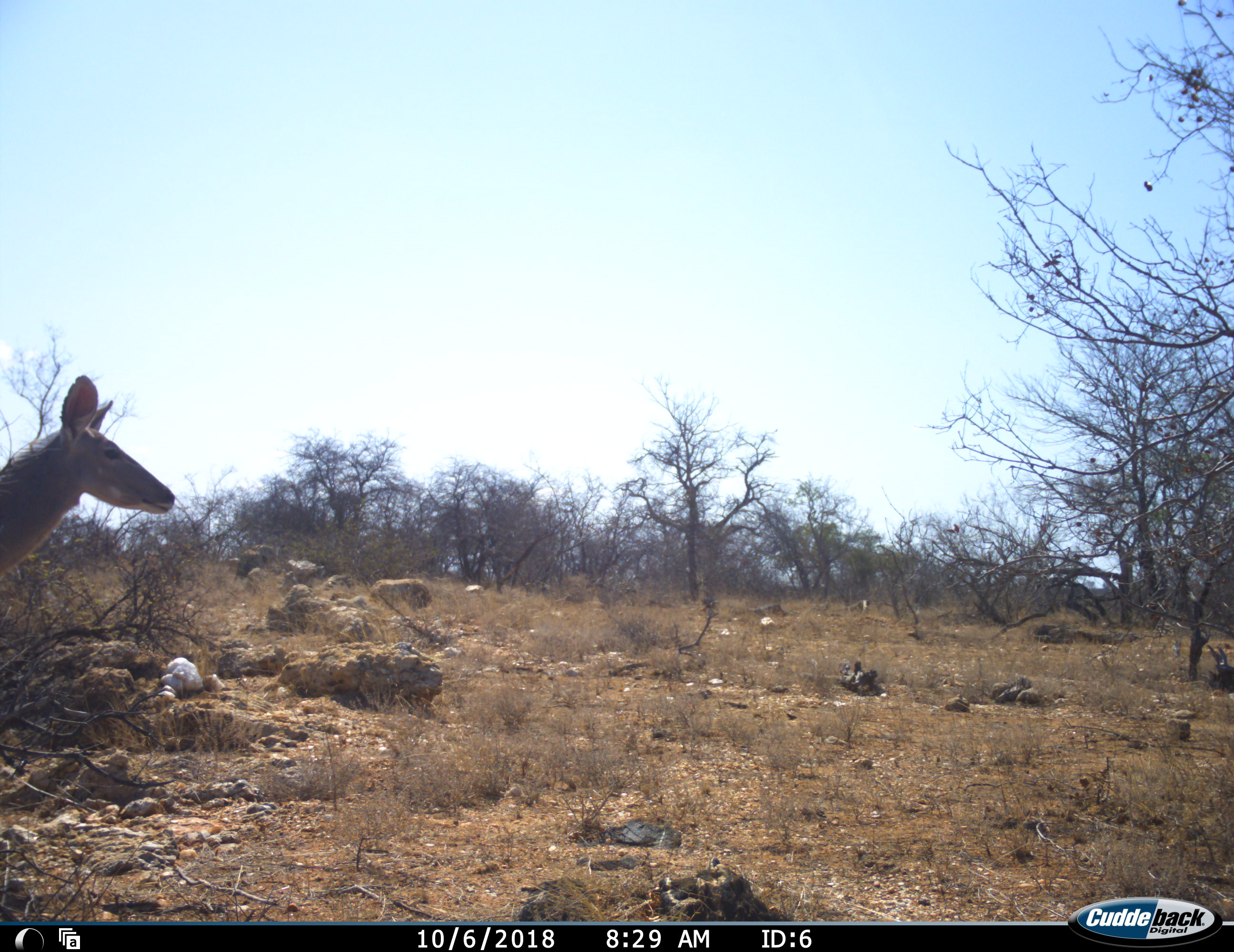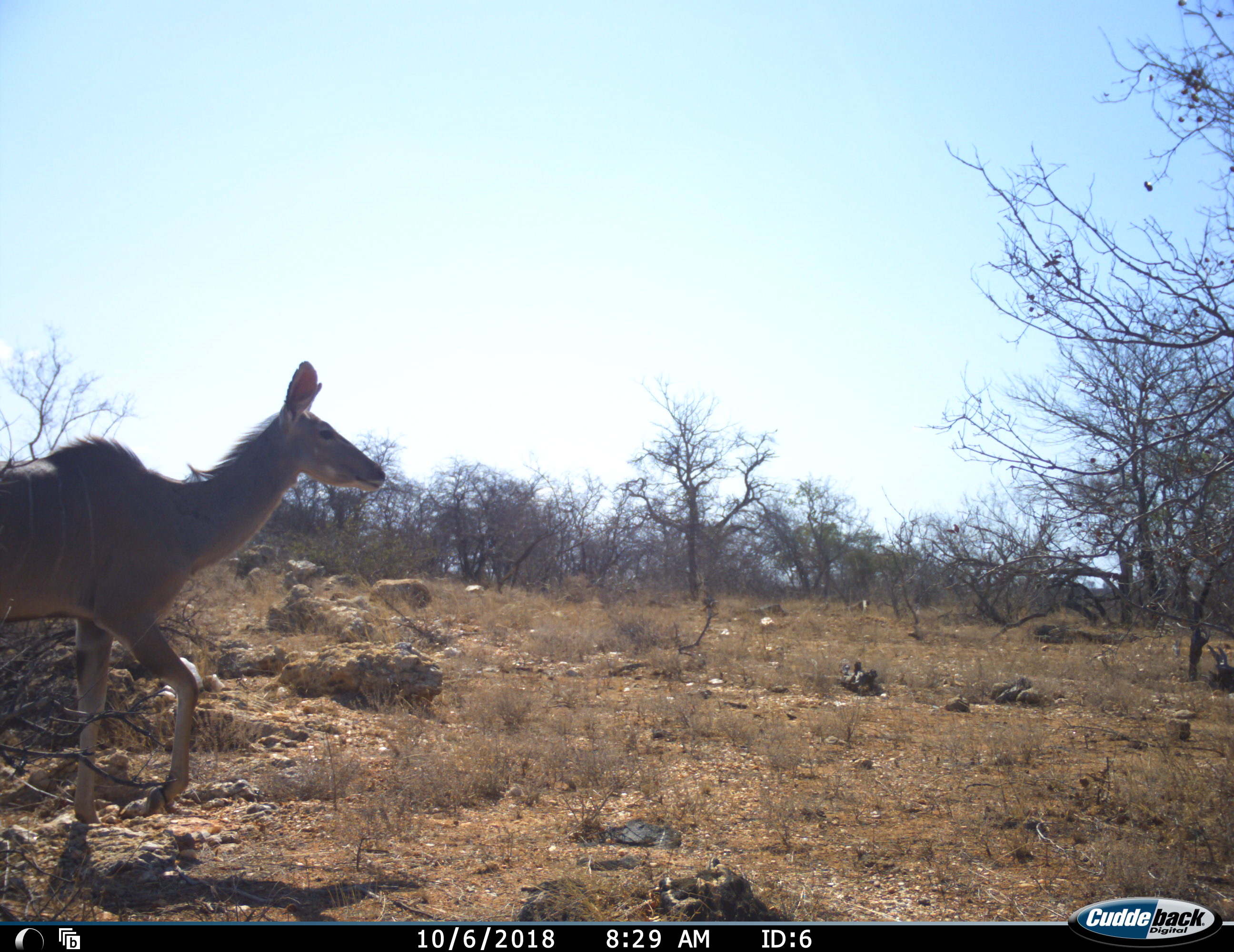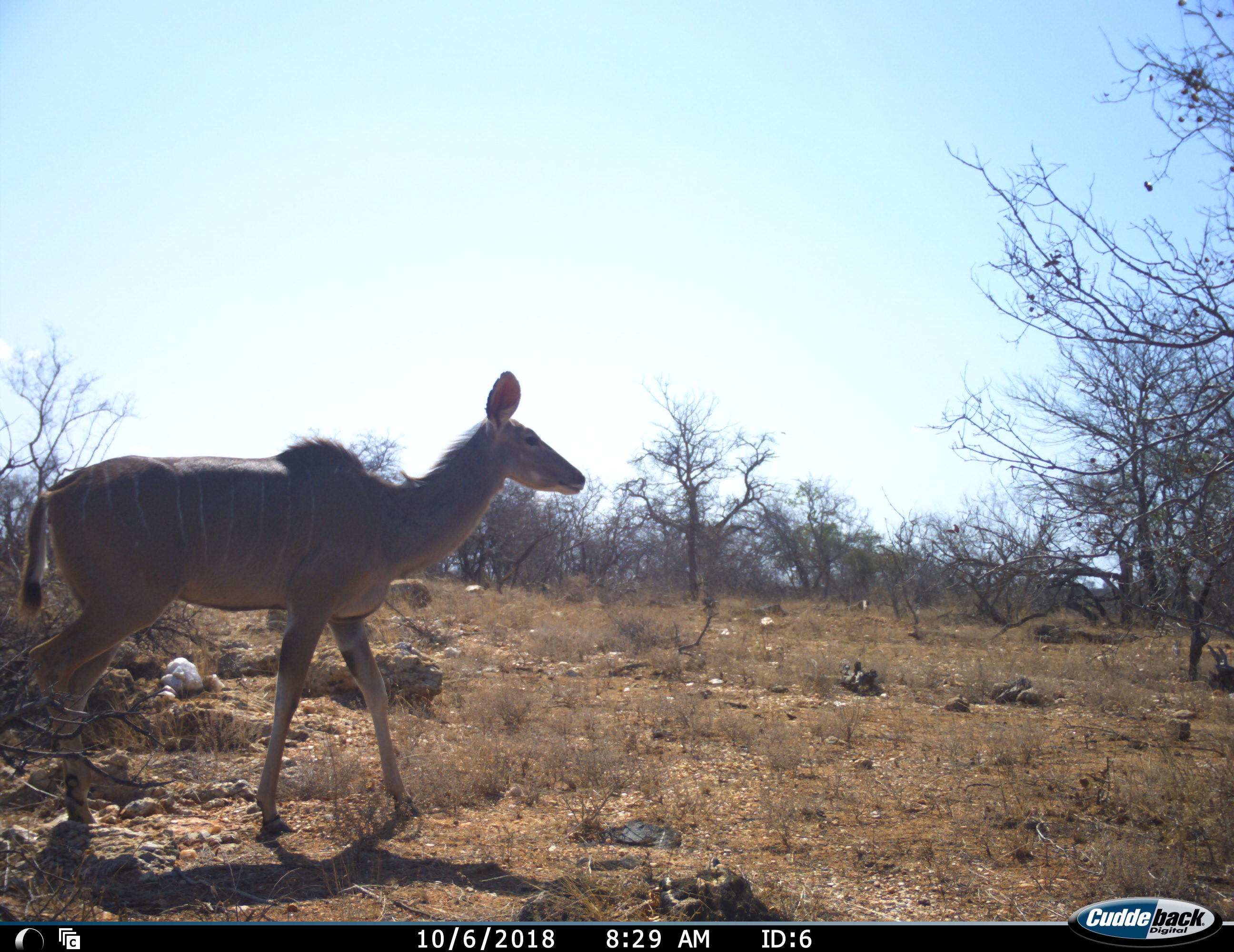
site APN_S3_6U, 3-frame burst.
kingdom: Animalia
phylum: Chordata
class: Mammalia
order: Artiodactyla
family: Bovidae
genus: Tragelaphus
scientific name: Tragelaphus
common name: kudu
Kudu (Tragelaphus), count 1. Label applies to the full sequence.